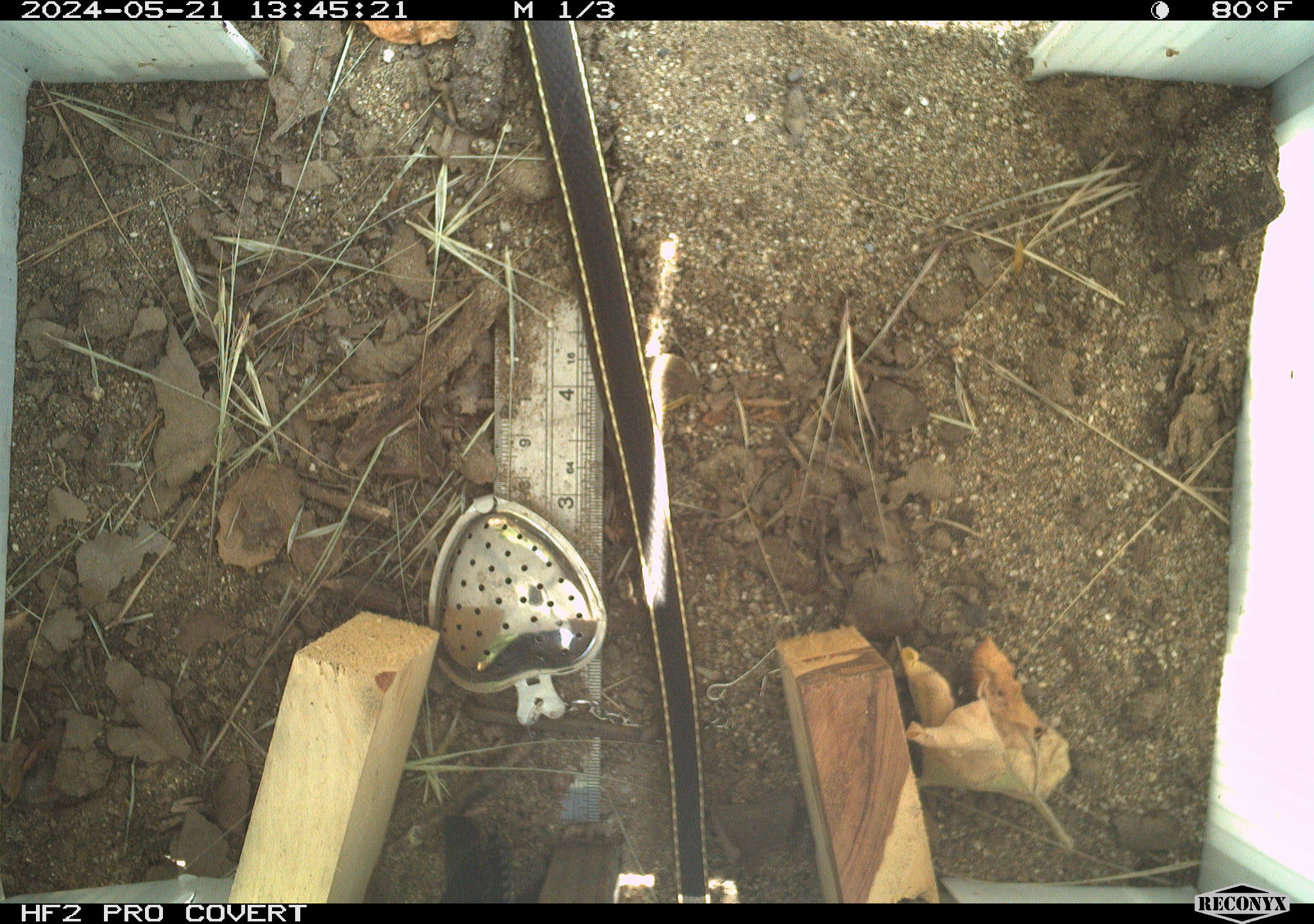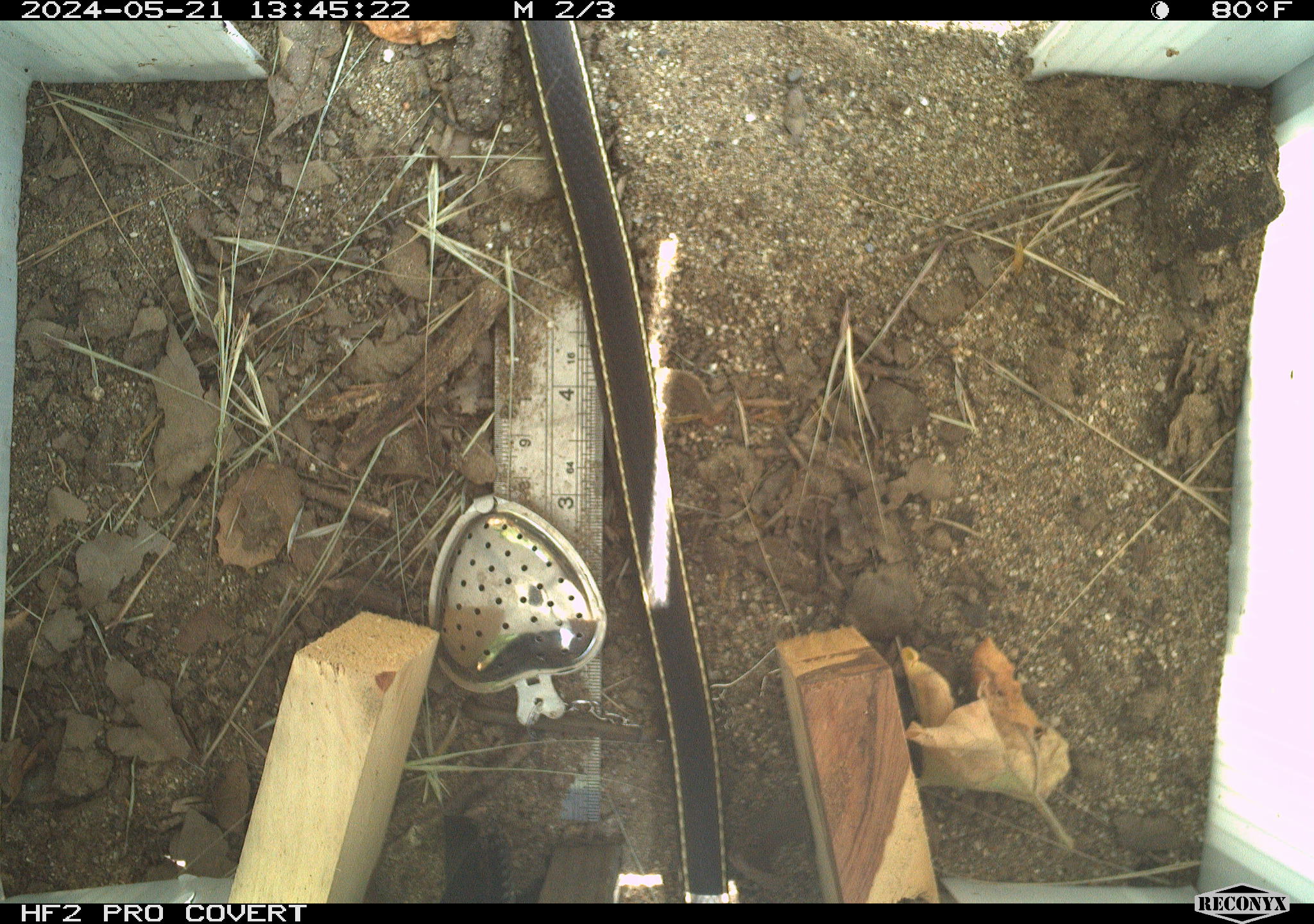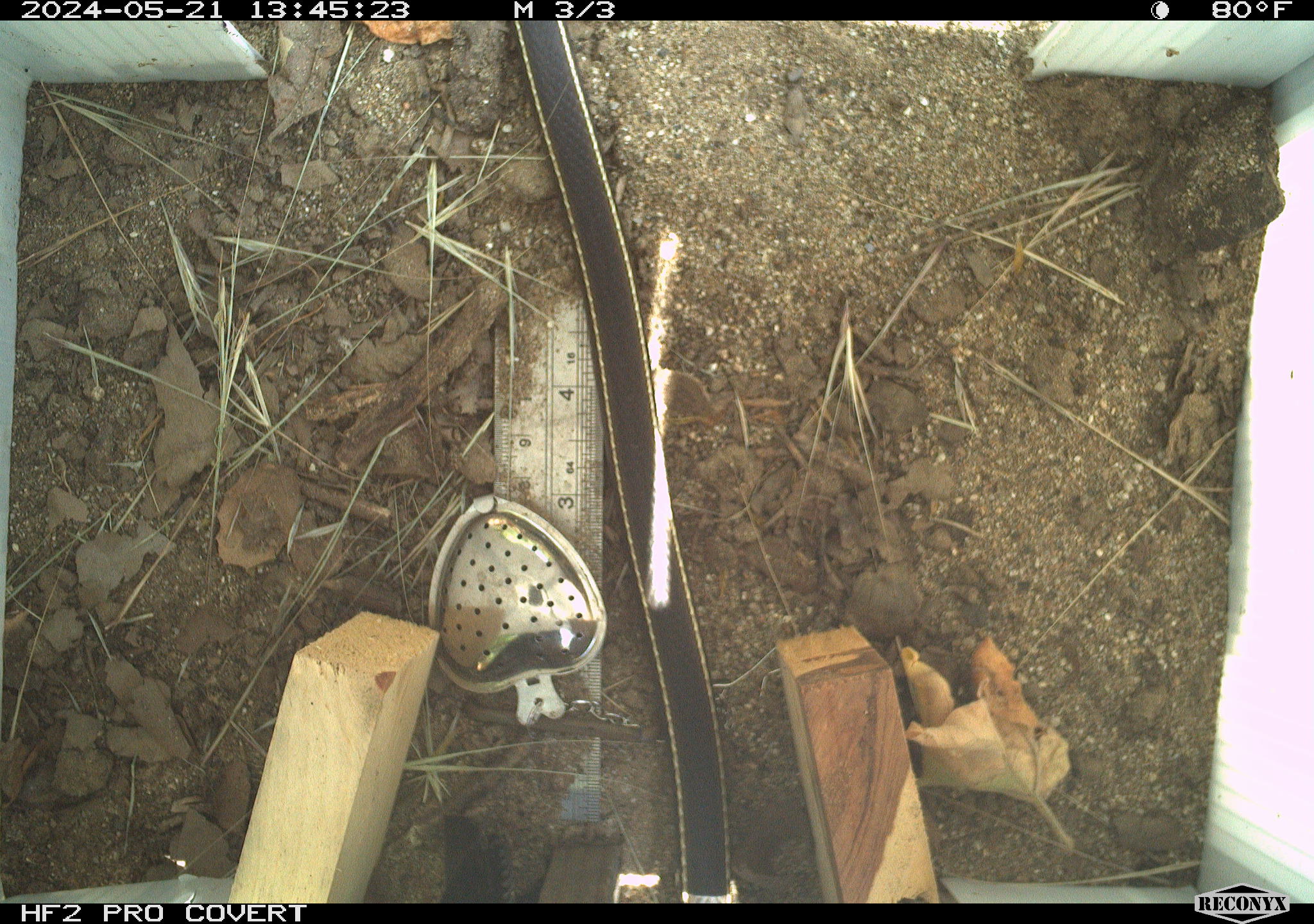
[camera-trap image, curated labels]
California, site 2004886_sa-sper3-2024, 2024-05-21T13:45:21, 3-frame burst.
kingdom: Animalia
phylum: Chordata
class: Reptilia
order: Squamata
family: Colubridae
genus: Masticophis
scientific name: Masticophis lateralis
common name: striped racer